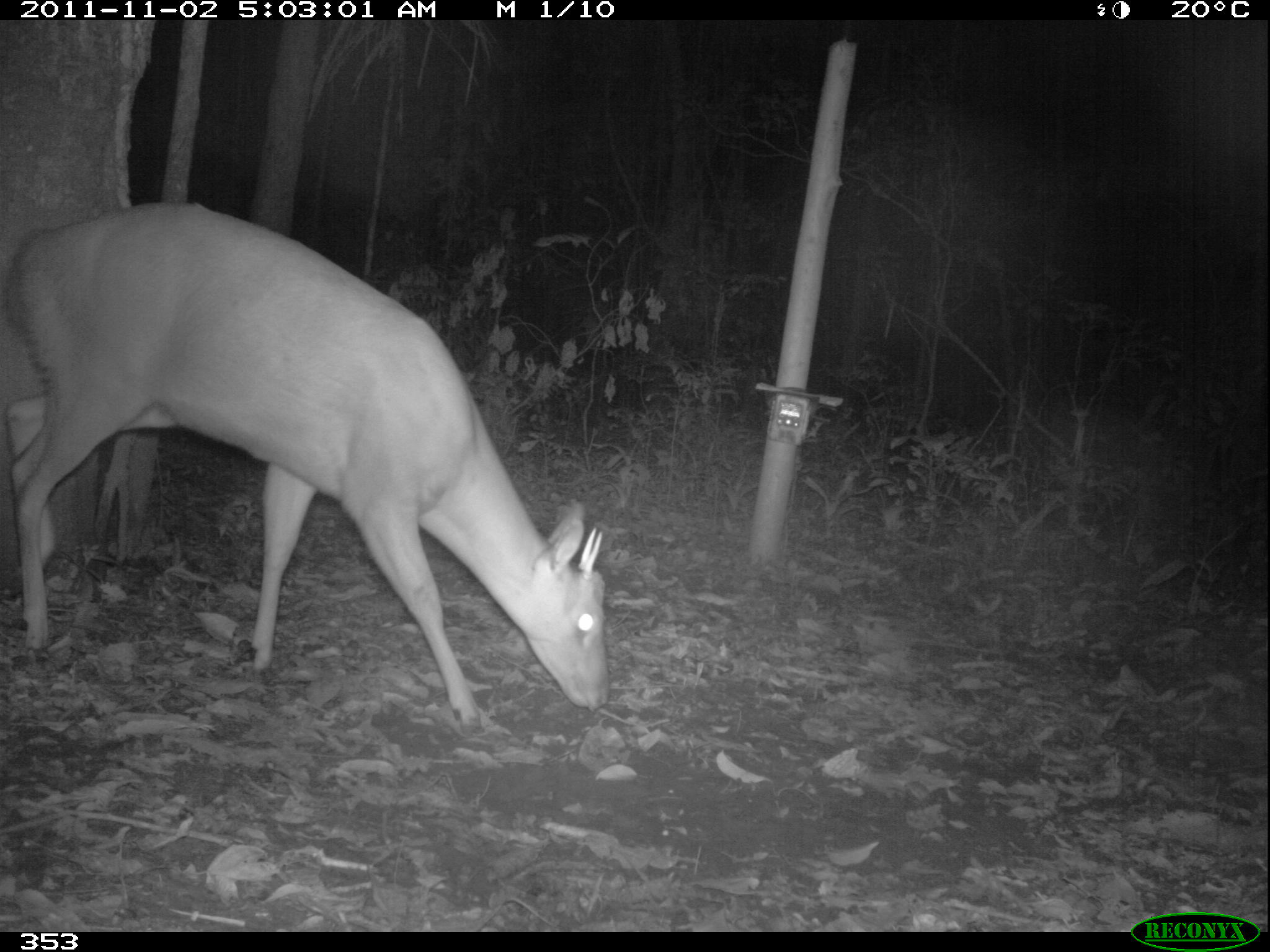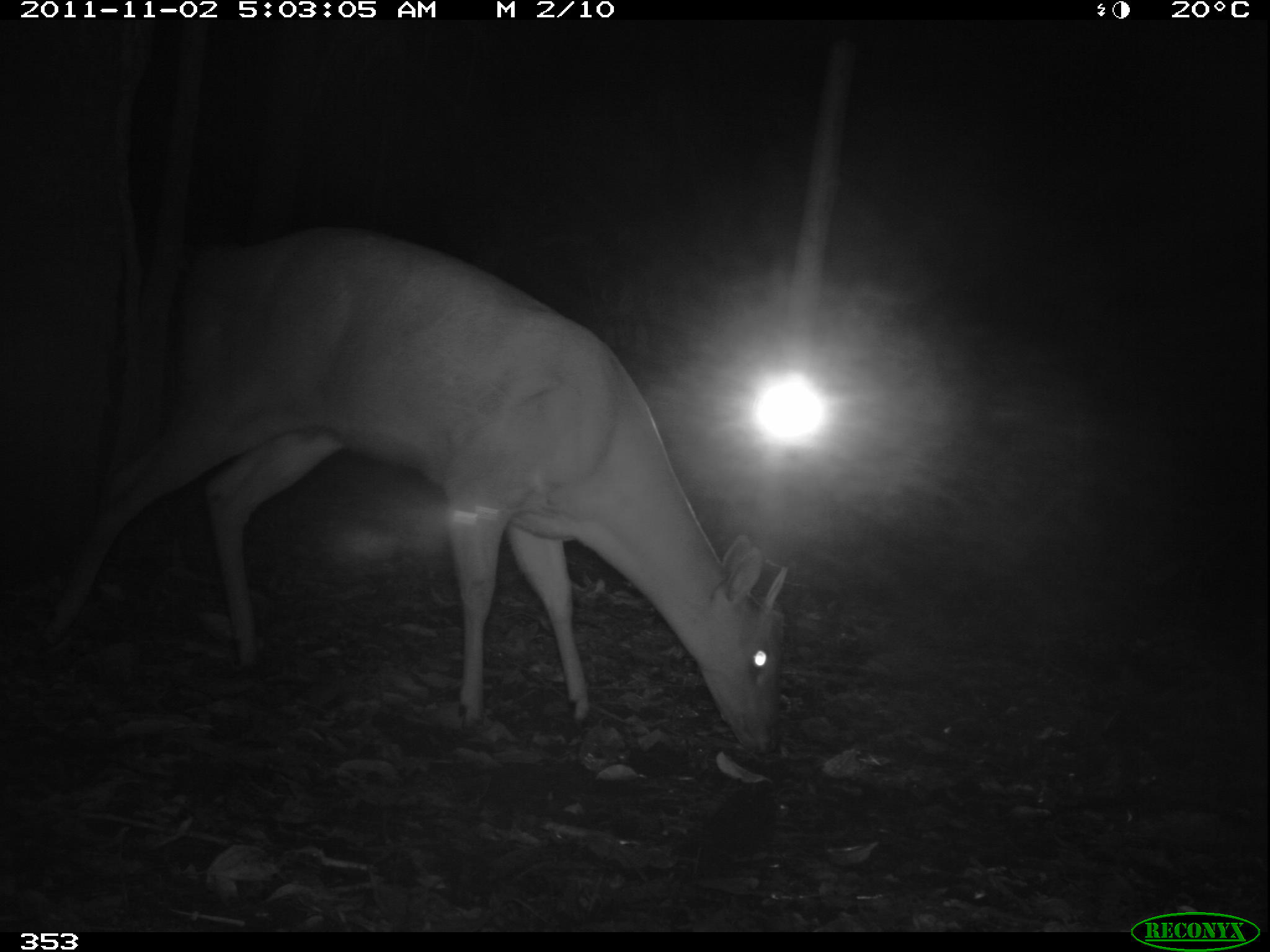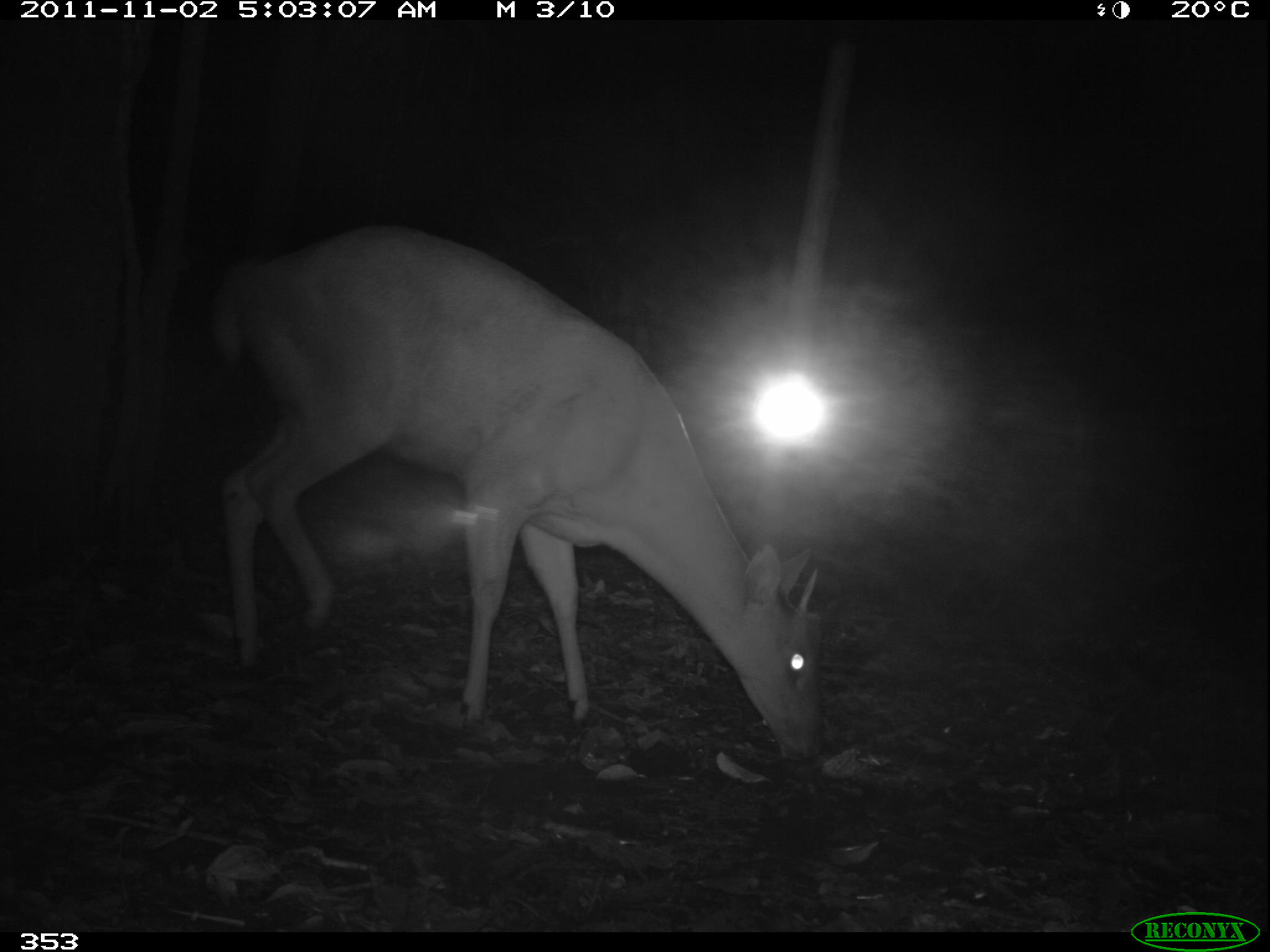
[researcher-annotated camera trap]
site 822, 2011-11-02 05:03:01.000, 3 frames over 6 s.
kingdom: Animalia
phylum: Chordata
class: Mammalia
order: Artiodactyla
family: Cervidae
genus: Mazama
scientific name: Mazama americana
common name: red brocket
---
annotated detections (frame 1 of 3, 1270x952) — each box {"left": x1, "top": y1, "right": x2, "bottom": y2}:
mazama americana: {"left": 0, "top": 202, "right": 608, "bottom": 732}